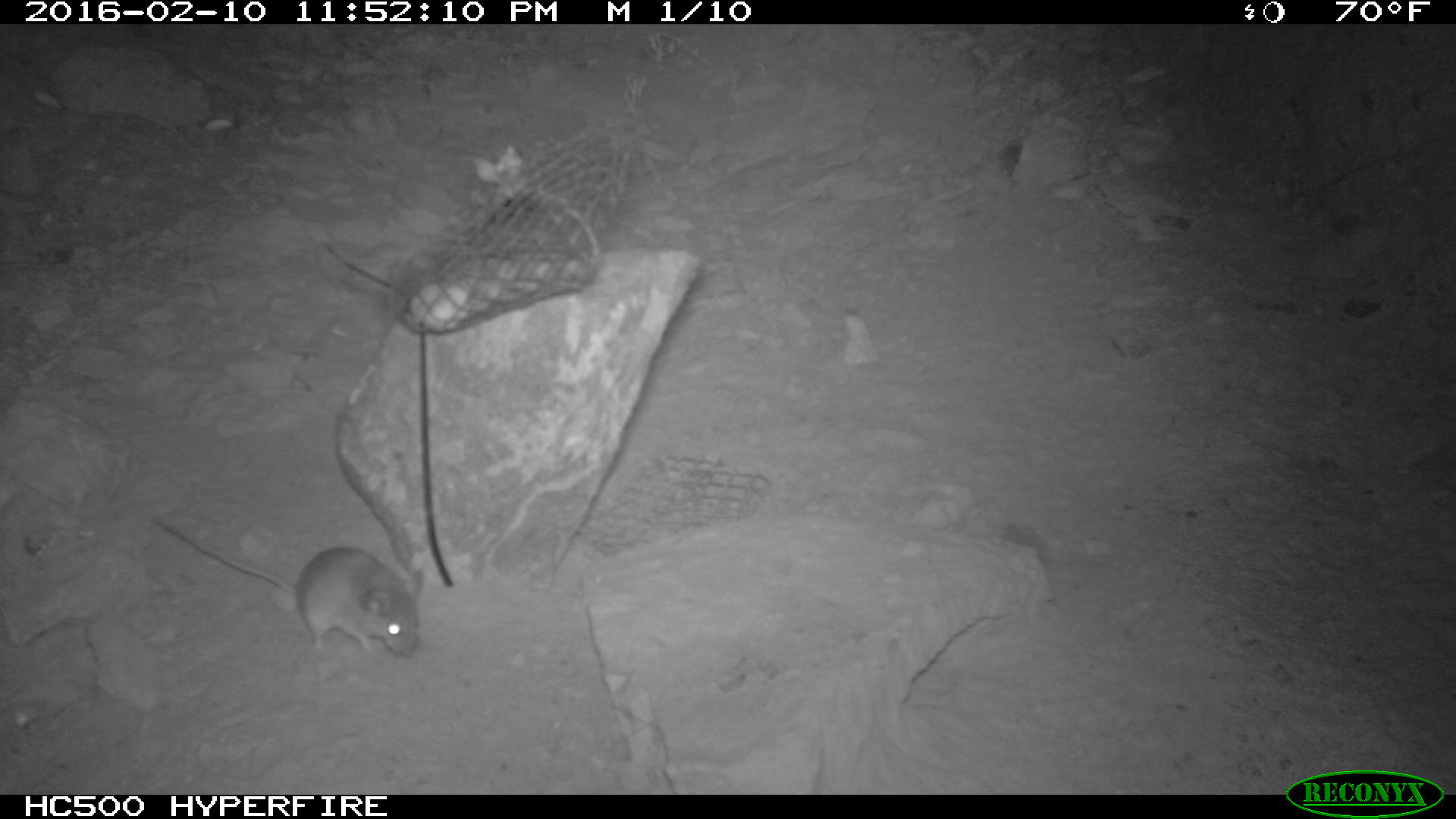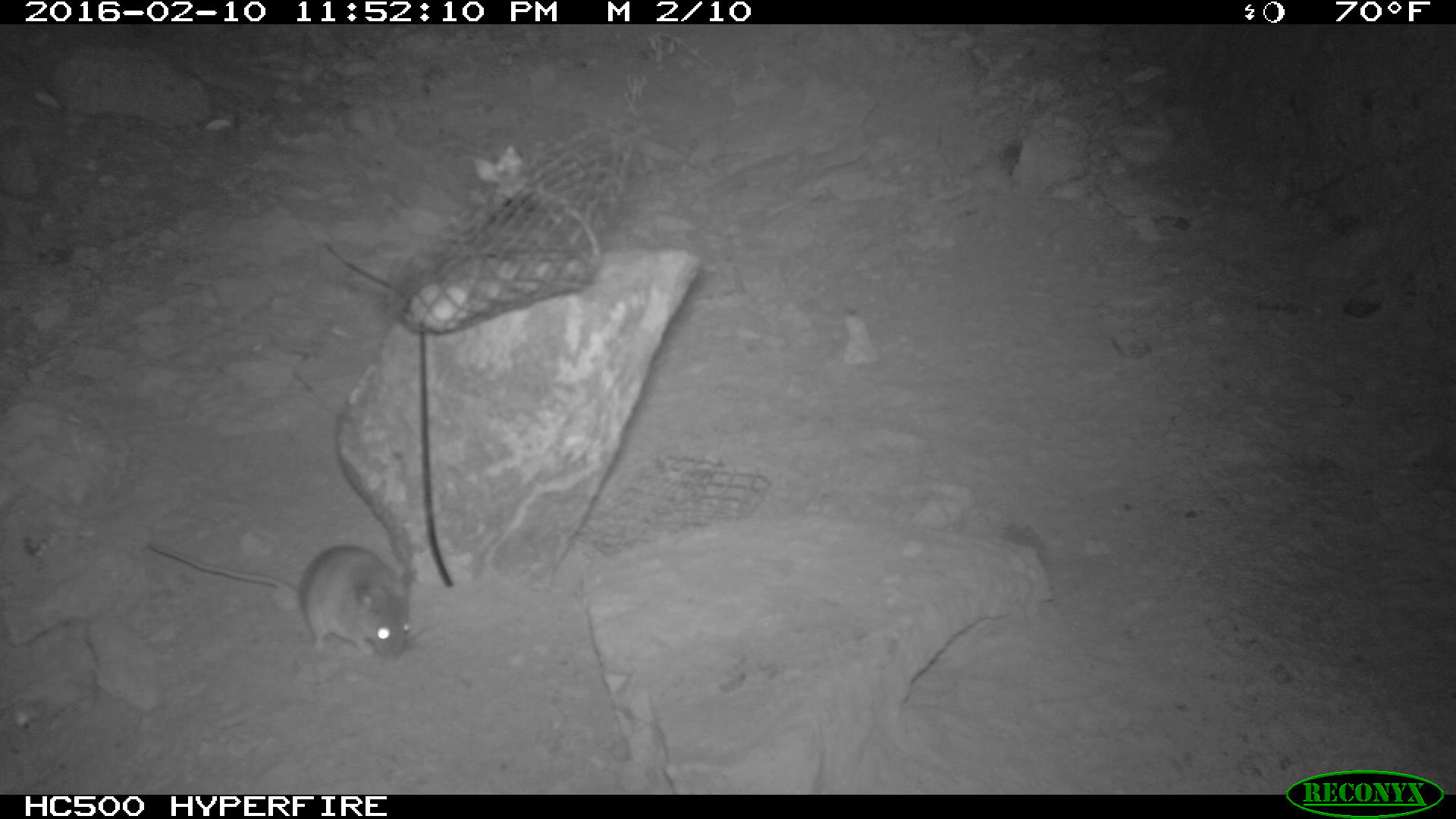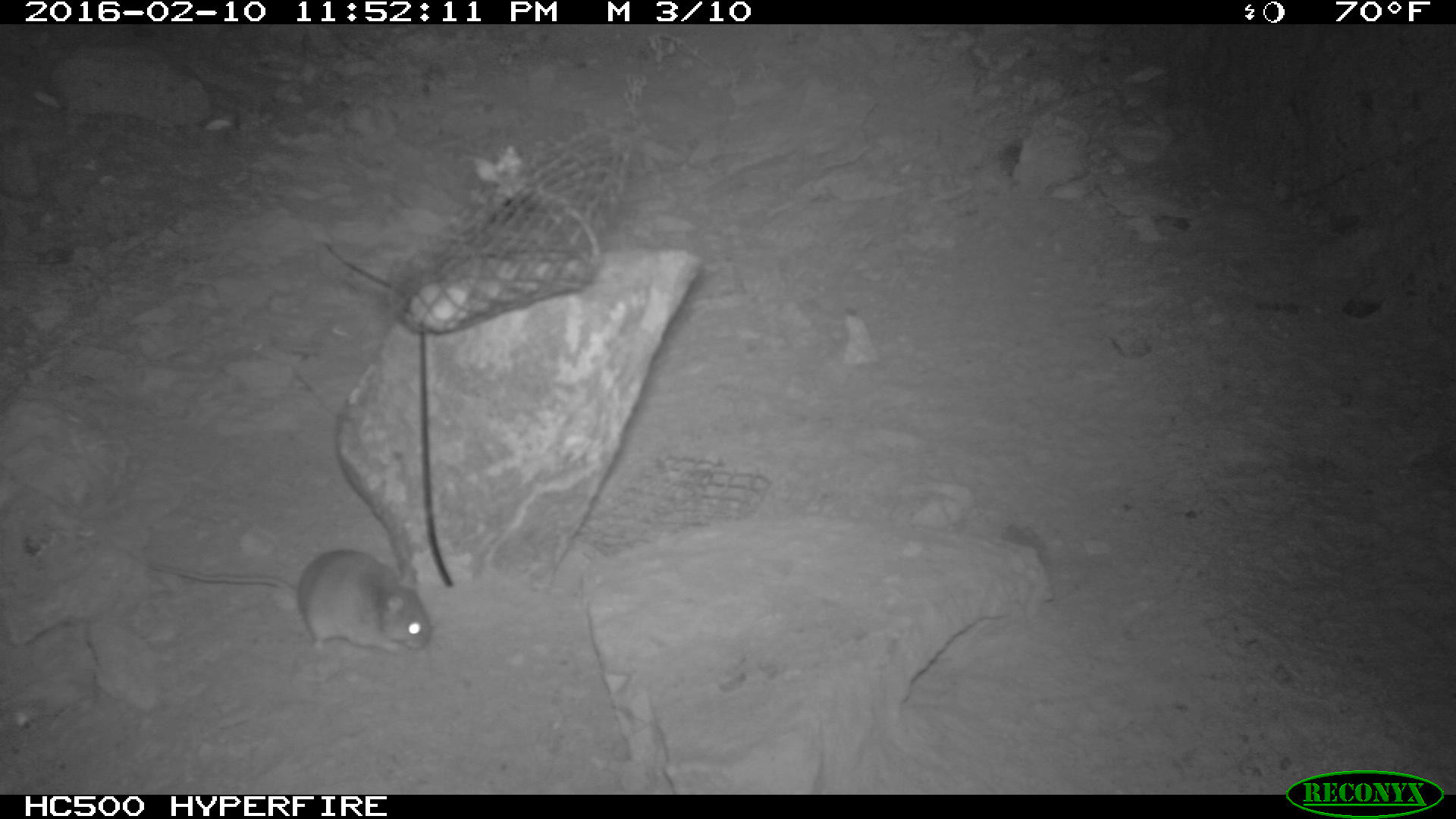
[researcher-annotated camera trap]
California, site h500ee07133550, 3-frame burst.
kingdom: Animalia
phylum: Chordata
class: Mammalia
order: Rodentia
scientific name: Rodentia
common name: rodent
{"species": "rodent (Rodentia)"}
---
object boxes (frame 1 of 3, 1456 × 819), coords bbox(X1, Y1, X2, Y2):
rodent: bbox(150, 513, 423, 657)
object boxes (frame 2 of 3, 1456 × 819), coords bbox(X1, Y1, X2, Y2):
rodent: bbox(148, 542, 416, 659)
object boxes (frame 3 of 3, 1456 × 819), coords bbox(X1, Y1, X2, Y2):
rodent: bbox(143, 551, 431, 650)